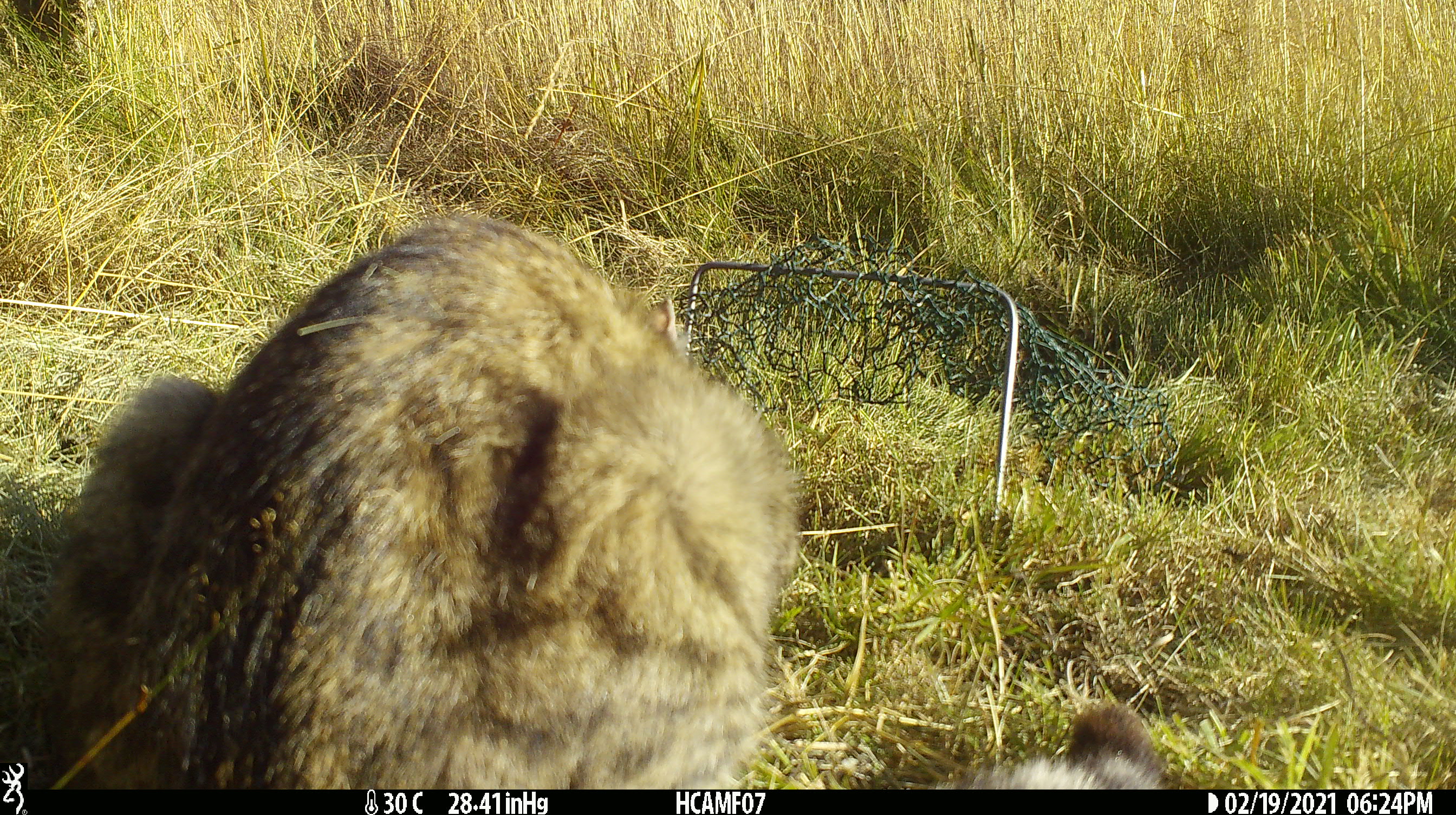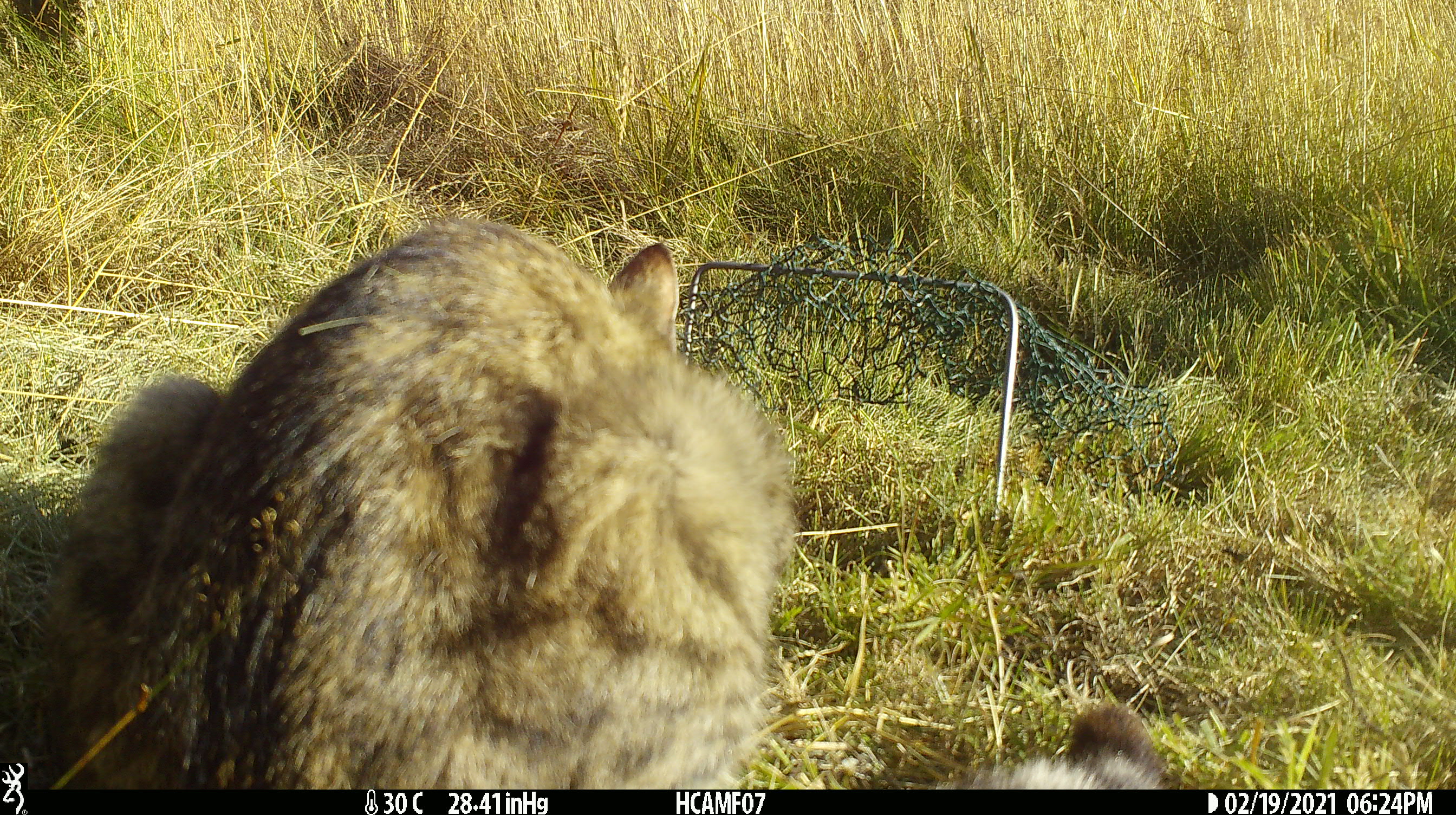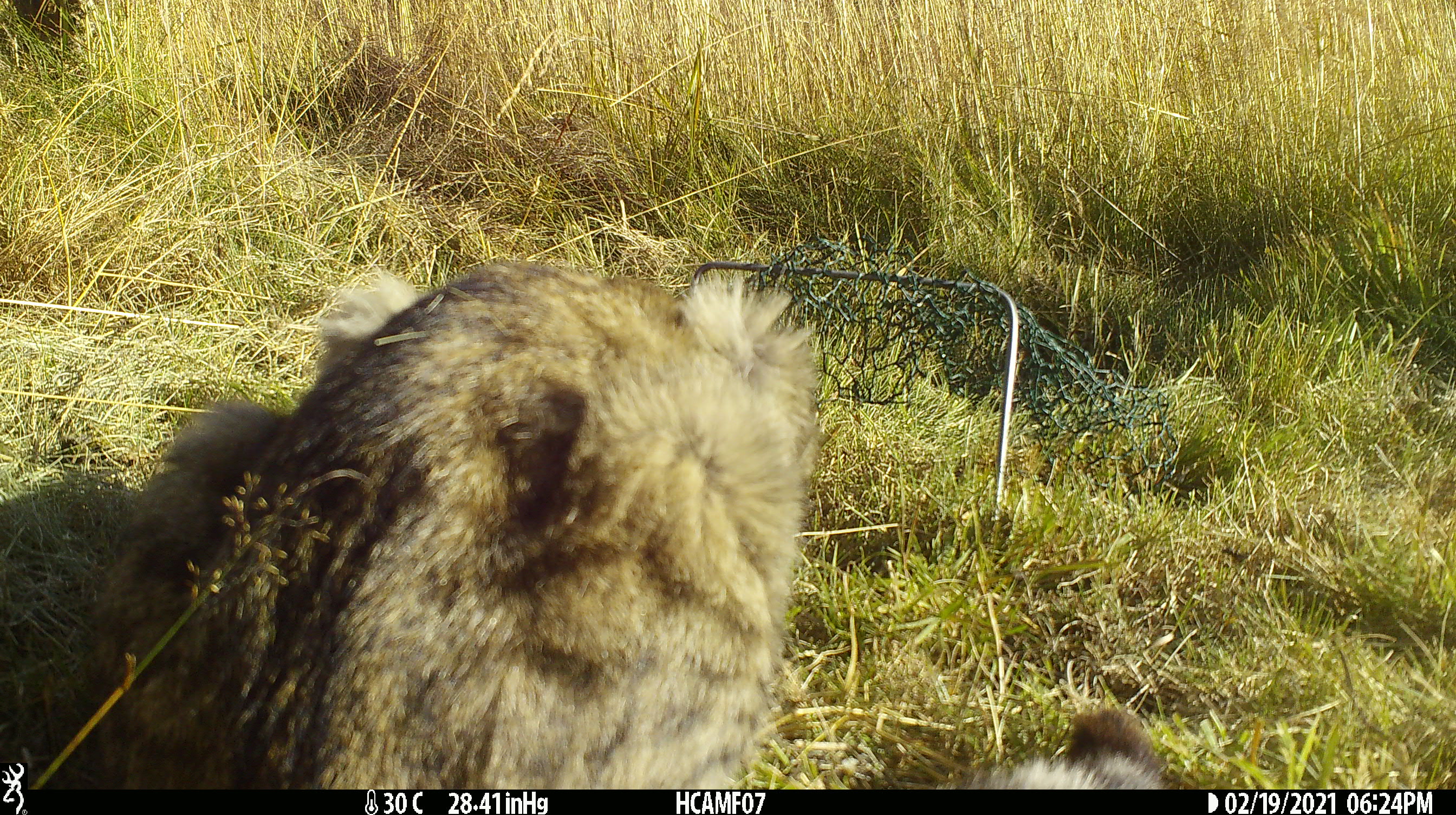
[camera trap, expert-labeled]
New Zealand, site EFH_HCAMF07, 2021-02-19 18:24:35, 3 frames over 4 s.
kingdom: Animalia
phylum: Chordata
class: Mammalia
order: Carnivora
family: Felidae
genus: Felis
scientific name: Felis catus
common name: domestic cat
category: cat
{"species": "cat (domestic cat) (Felis catus)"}